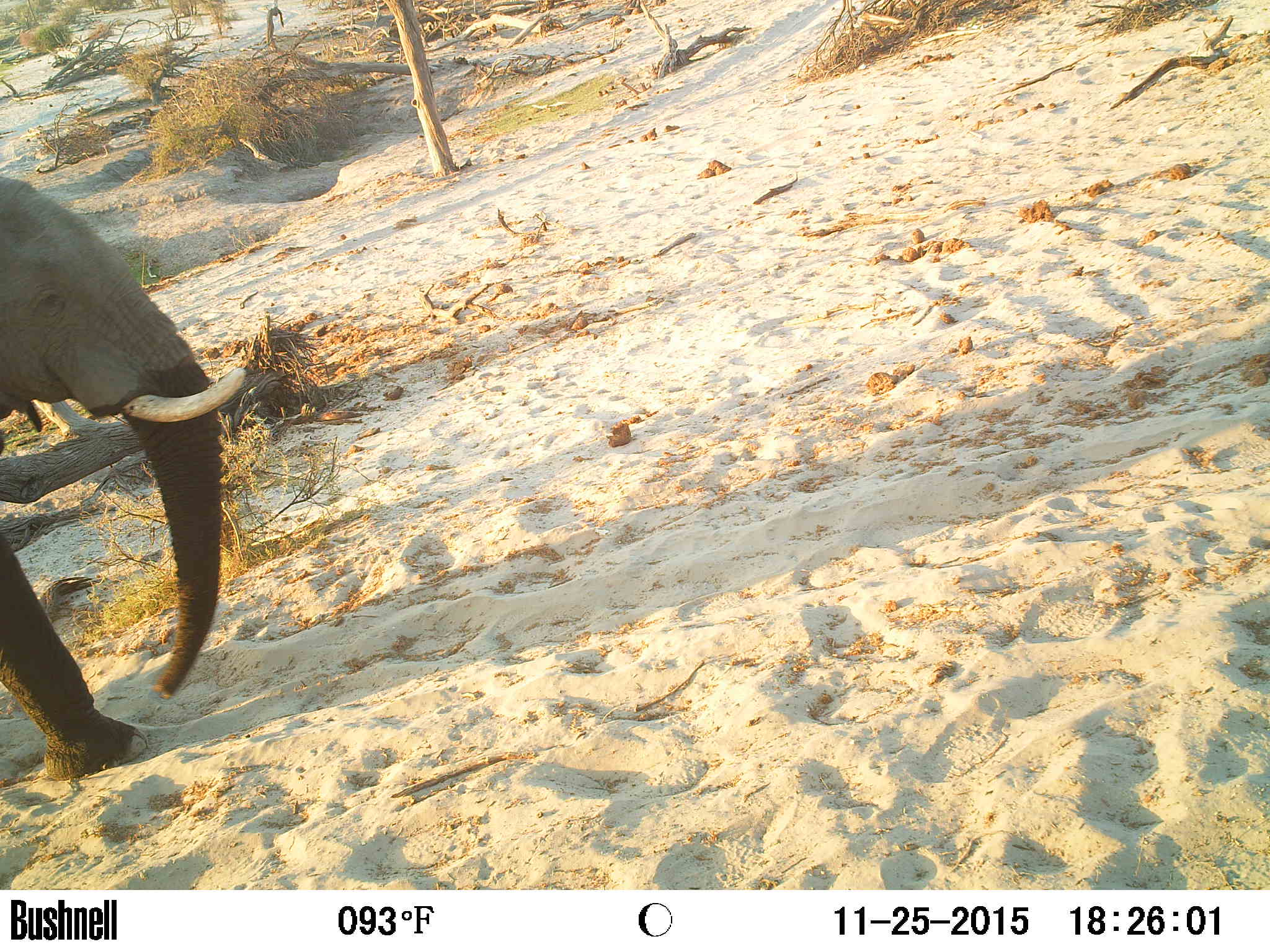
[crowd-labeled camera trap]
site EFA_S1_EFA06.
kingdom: Animalia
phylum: Chordata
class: Mammalia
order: Proboscidea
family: Elephantidae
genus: Loxodonta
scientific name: Loxodonta africana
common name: african bush elephant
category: elephant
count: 1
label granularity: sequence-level